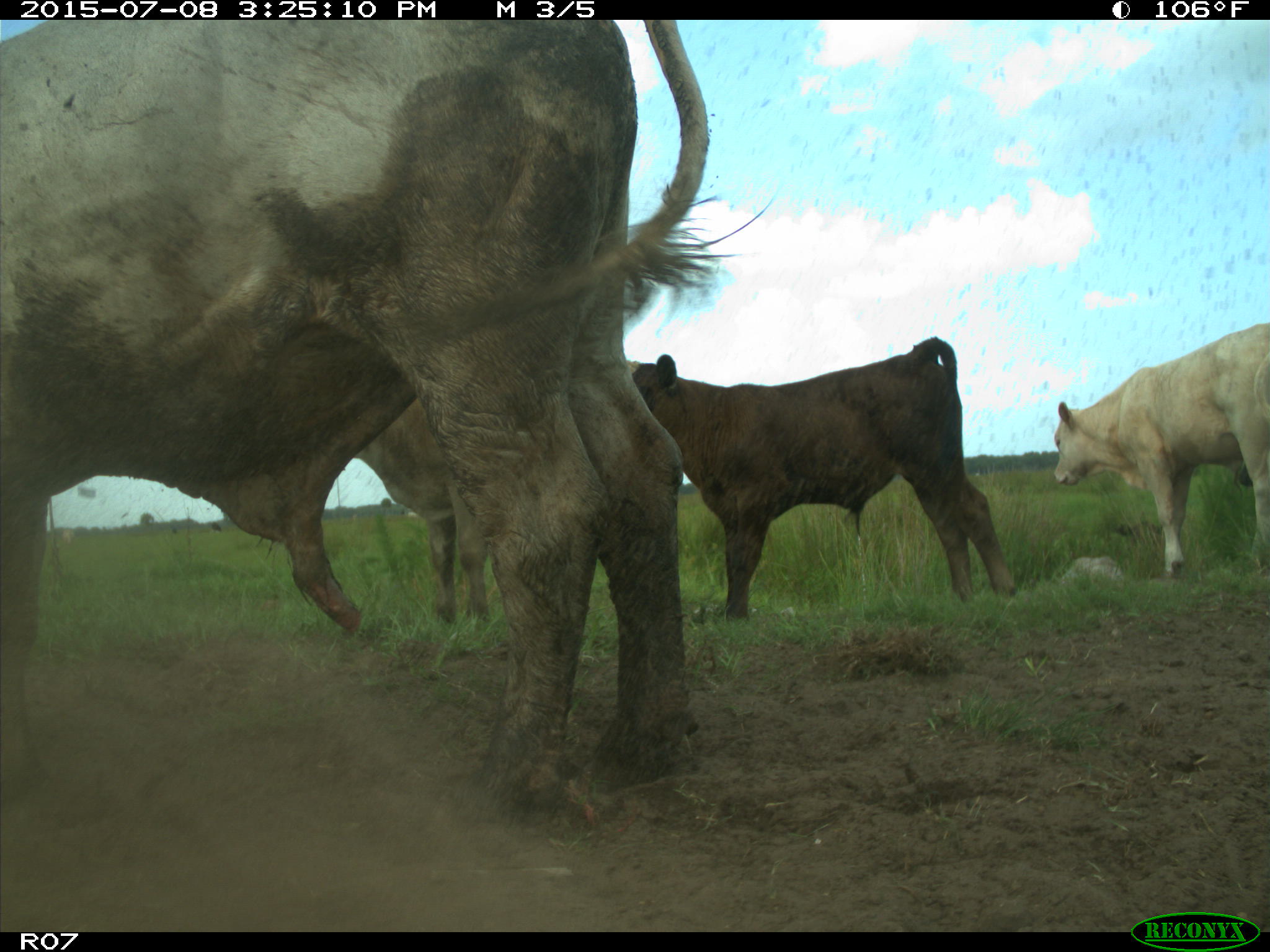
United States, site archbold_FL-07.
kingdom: Animalia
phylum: Chordata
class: Mammalia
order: Artiodactyla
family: Bovidae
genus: Bos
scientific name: Bos taurus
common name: domestic cow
Bos taurus (domestic cow).